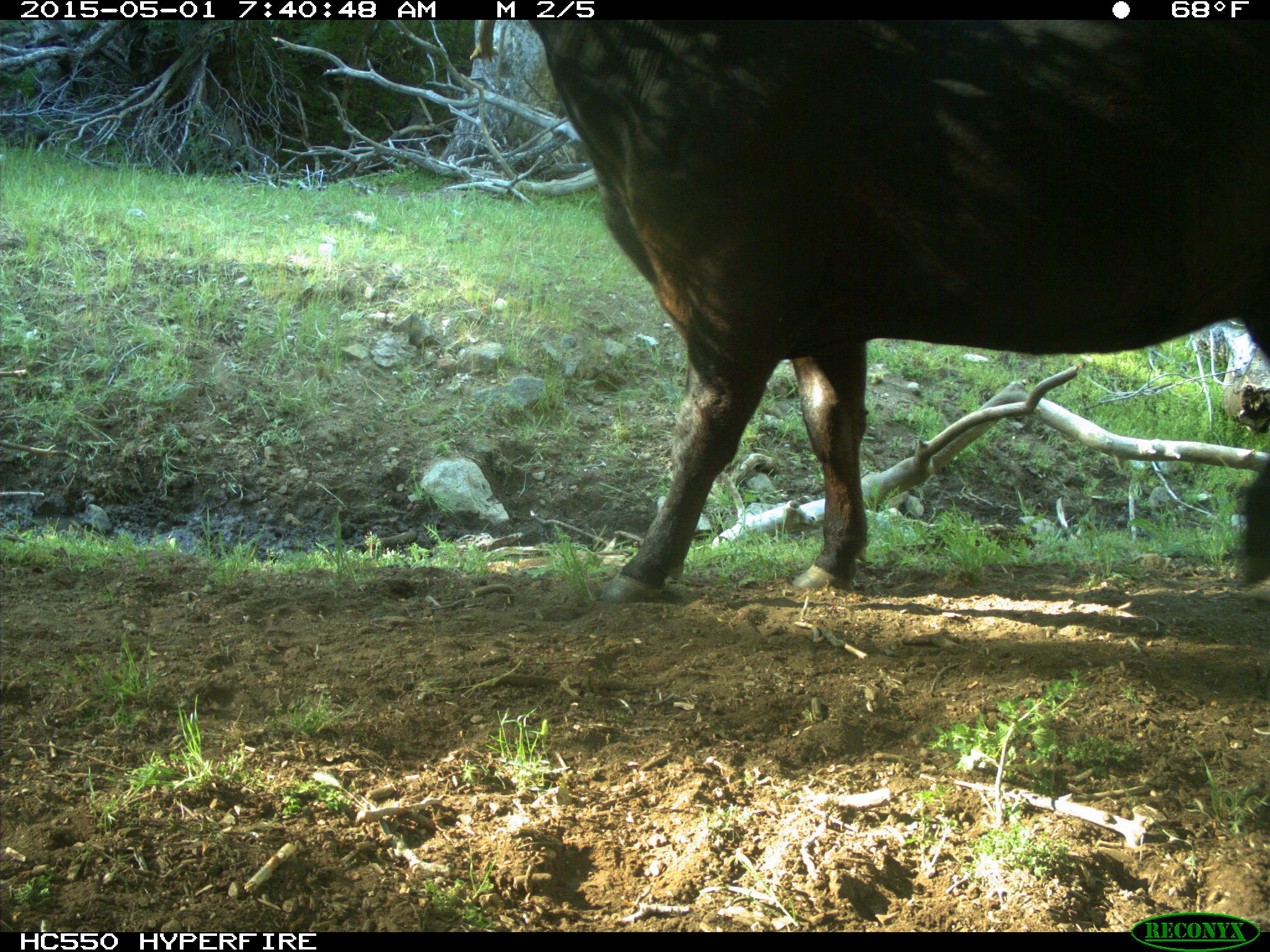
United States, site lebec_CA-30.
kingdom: Animalia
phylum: Chordata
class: Mammalia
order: Artiodactyla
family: Bovidae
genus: Bos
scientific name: Bos taurus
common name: domestic cow